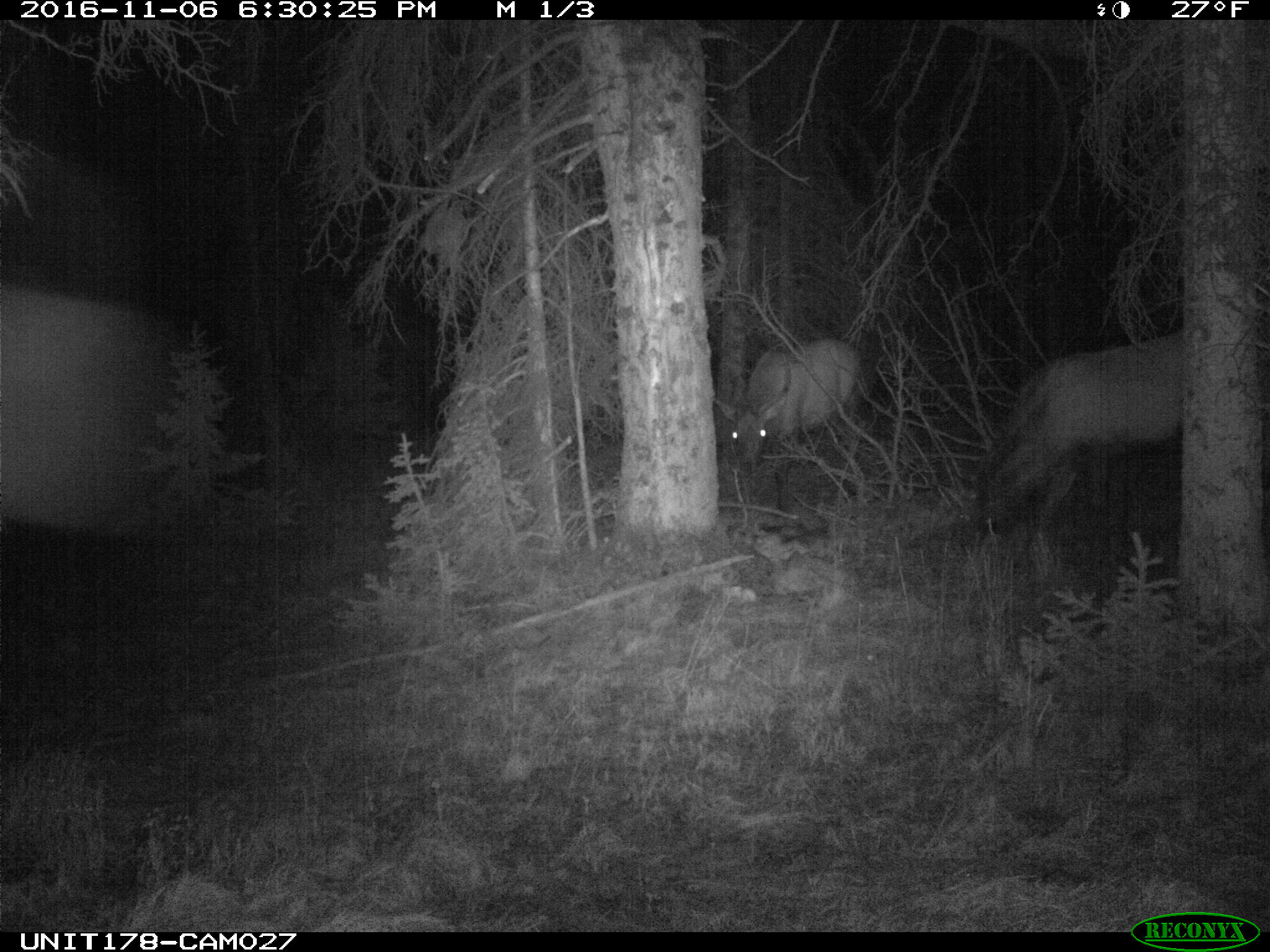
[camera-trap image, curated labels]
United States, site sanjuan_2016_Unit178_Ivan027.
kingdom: Animalia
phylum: Chordata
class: Mammalia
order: Artiodactyla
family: Cervidae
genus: Cervus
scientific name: Cervus elaphus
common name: red deer